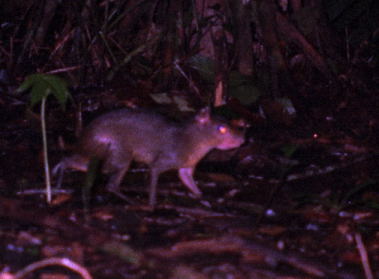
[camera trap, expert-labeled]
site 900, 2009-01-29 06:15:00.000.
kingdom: Animalia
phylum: Chordata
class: Mammalia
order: Rodentia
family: Dasyproctidae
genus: Myoprocta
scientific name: Myoprocta pratti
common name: green acouchi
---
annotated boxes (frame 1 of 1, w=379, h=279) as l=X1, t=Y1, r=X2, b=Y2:
myoprocta pratti: l=49, t=105, r=246, b=210